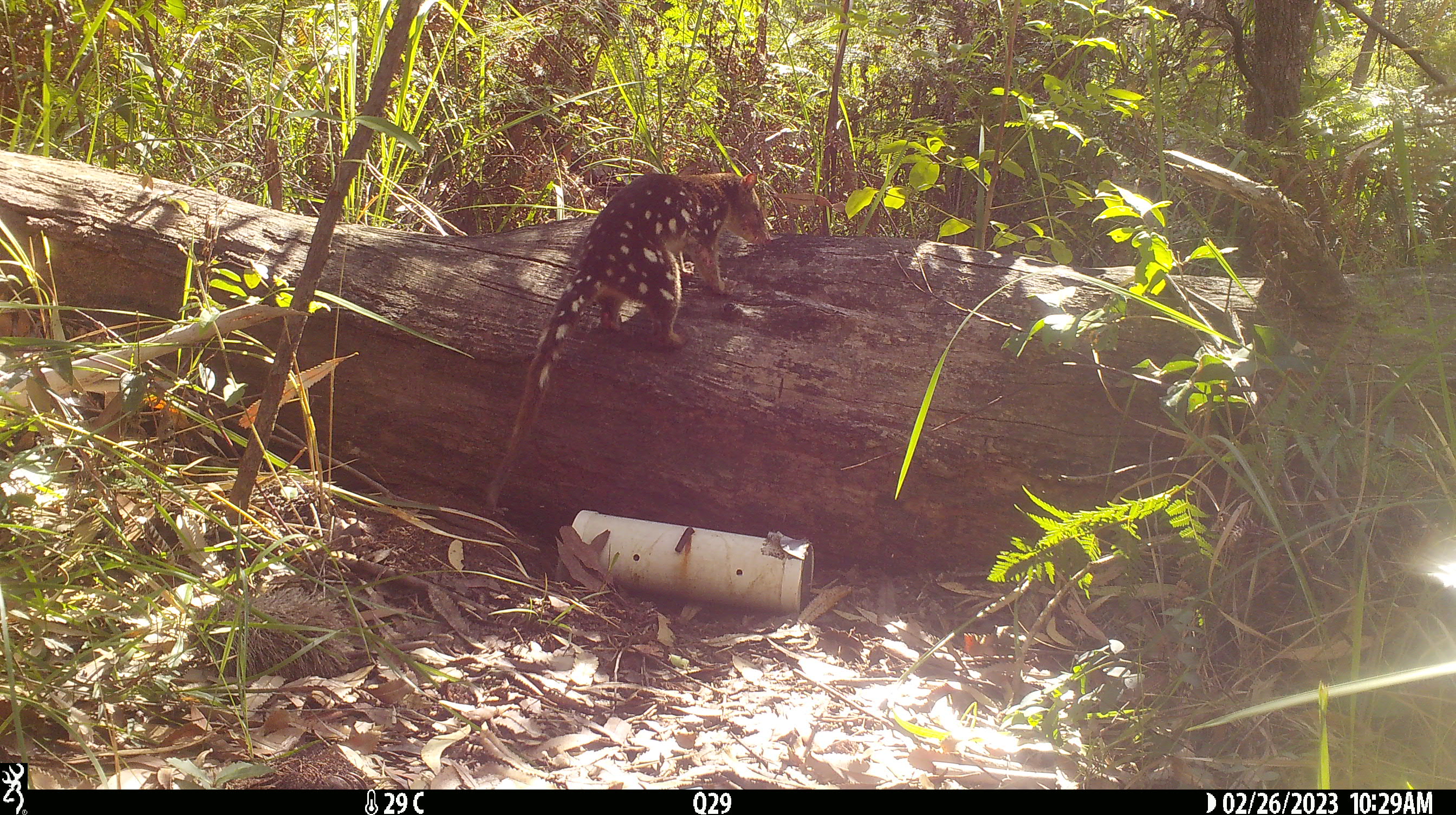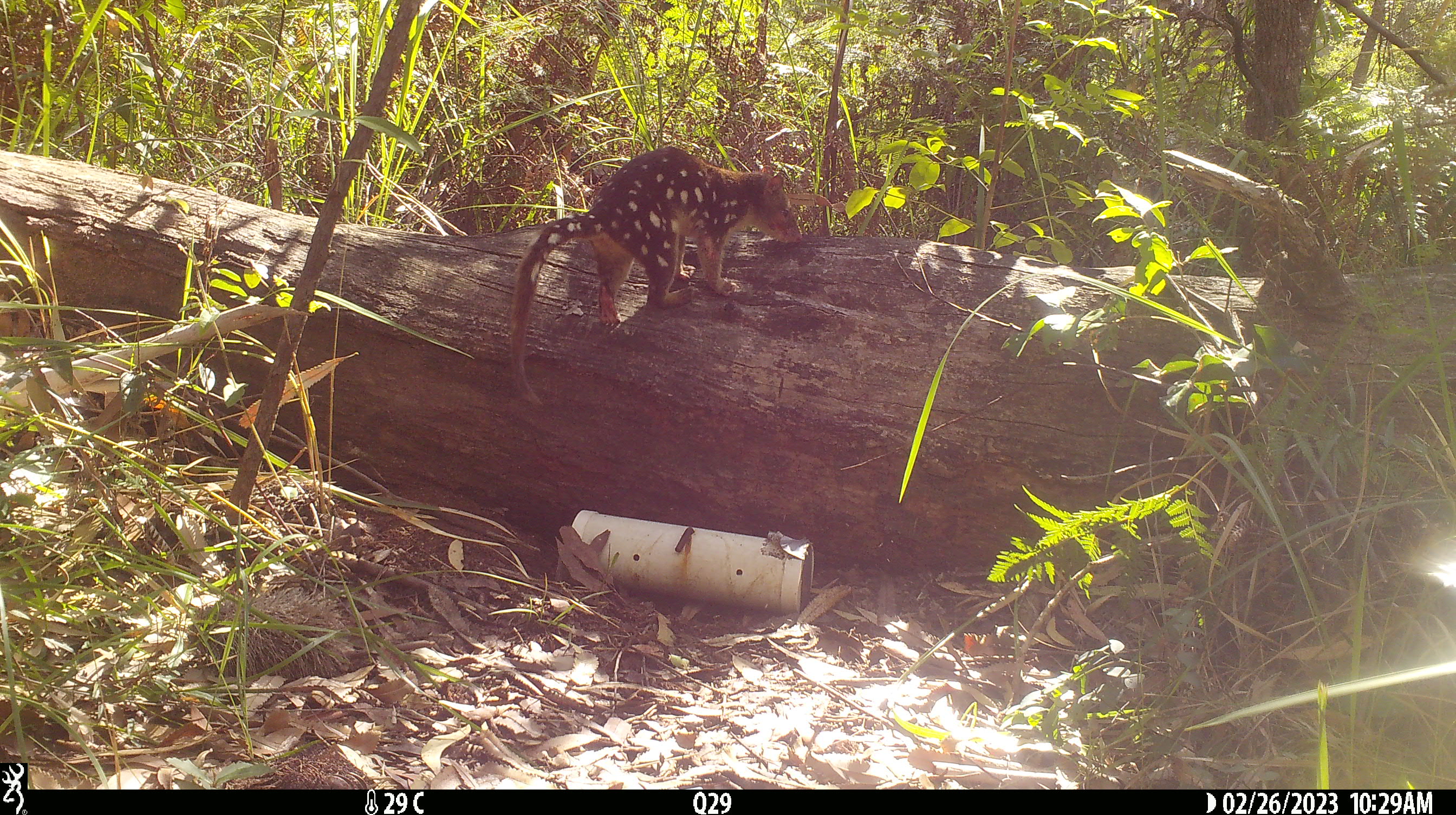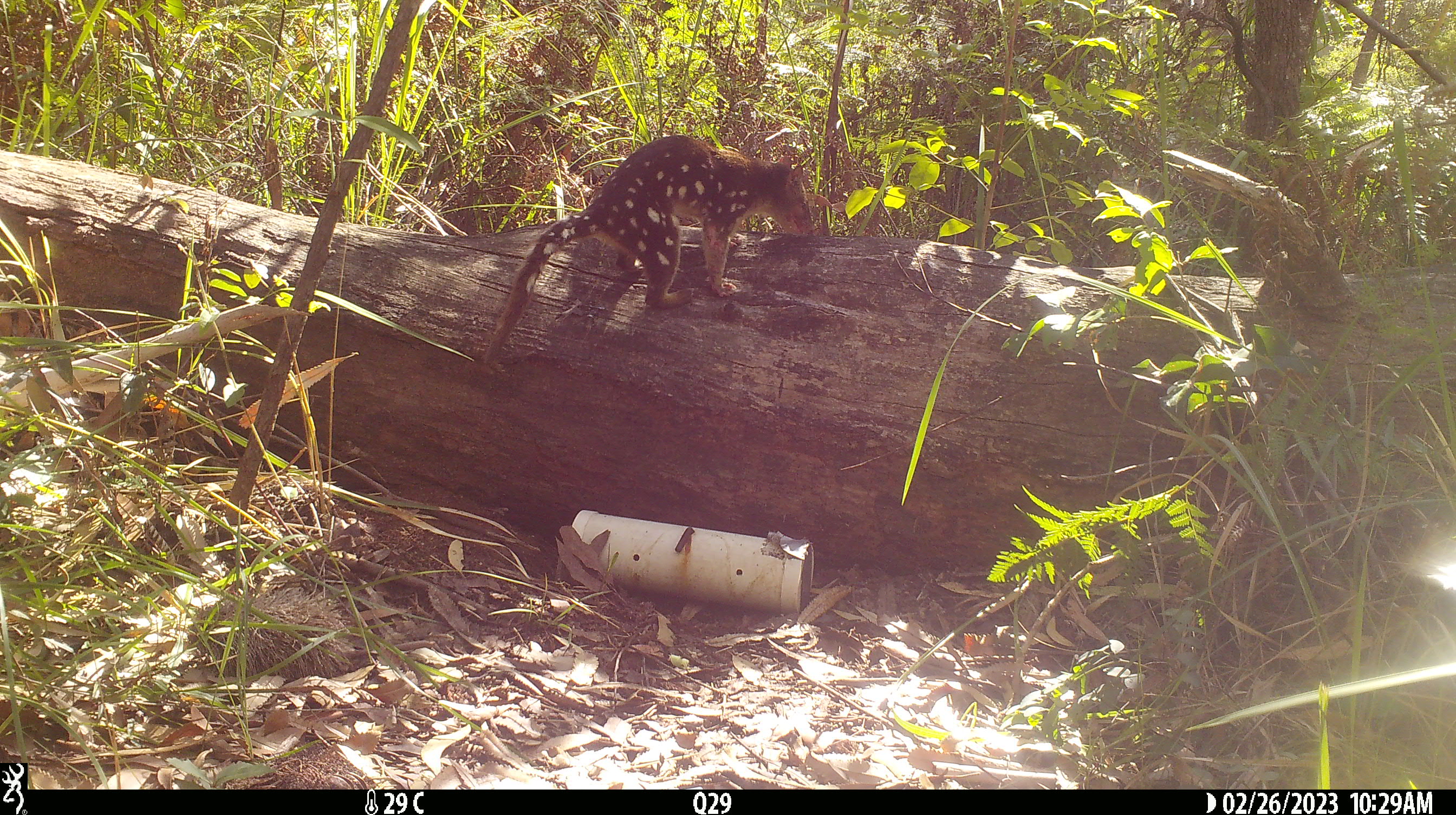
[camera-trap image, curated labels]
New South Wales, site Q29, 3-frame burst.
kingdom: Animalia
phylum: Chordata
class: Mammalia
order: Dasyuromorphia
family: Dasyuridae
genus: Dasyurus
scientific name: Dasyurus maculatus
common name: spotted-tailed quoll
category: quoll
Quoll (spotted-tailed quoll) (Dasyurus maculatus).